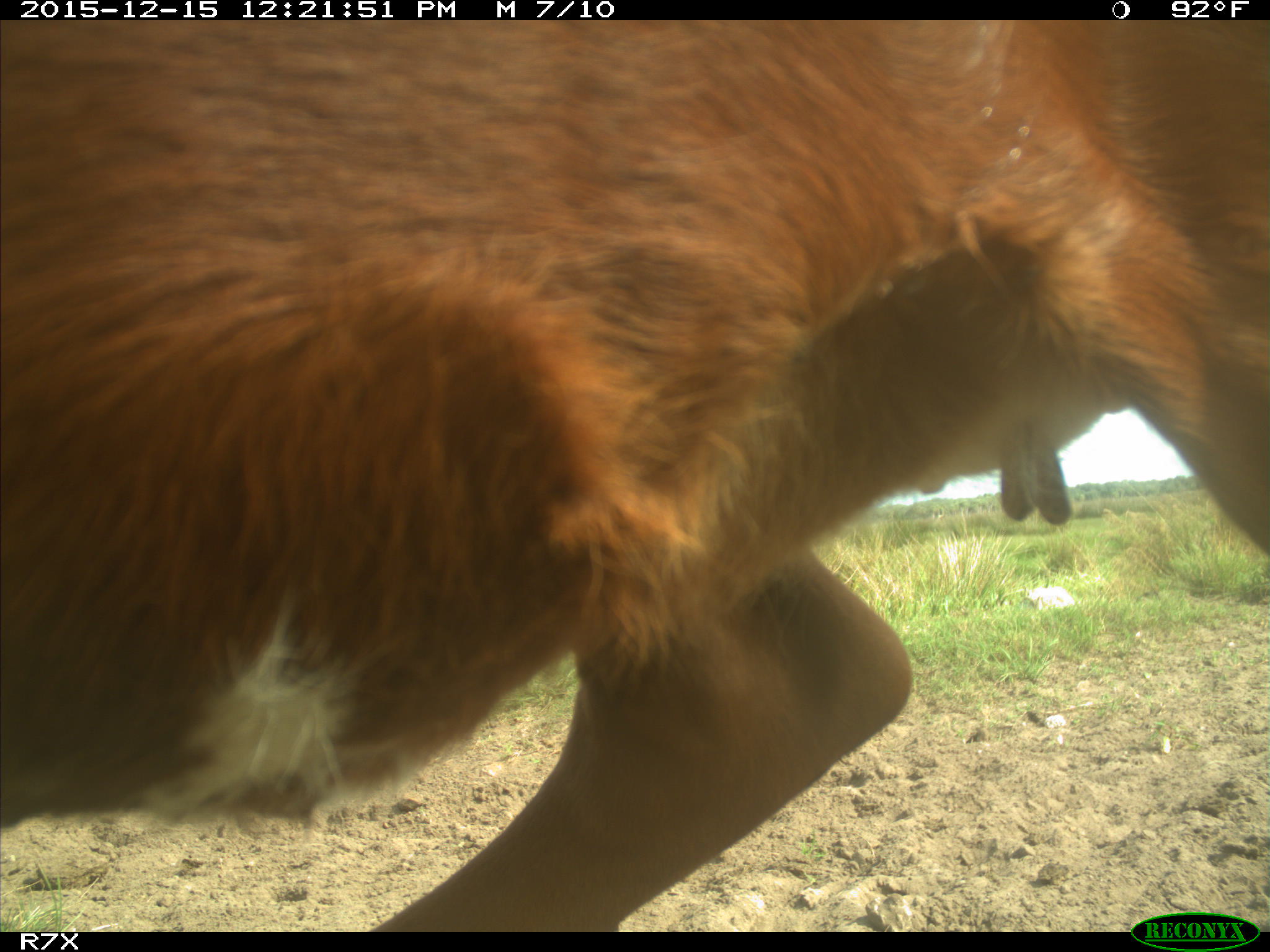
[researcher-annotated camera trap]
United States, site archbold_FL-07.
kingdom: Animalia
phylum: Chordata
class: Mammalia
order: Artiodactyla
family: Bovidae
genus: Bos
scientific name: Bos taurus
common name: domestic cow